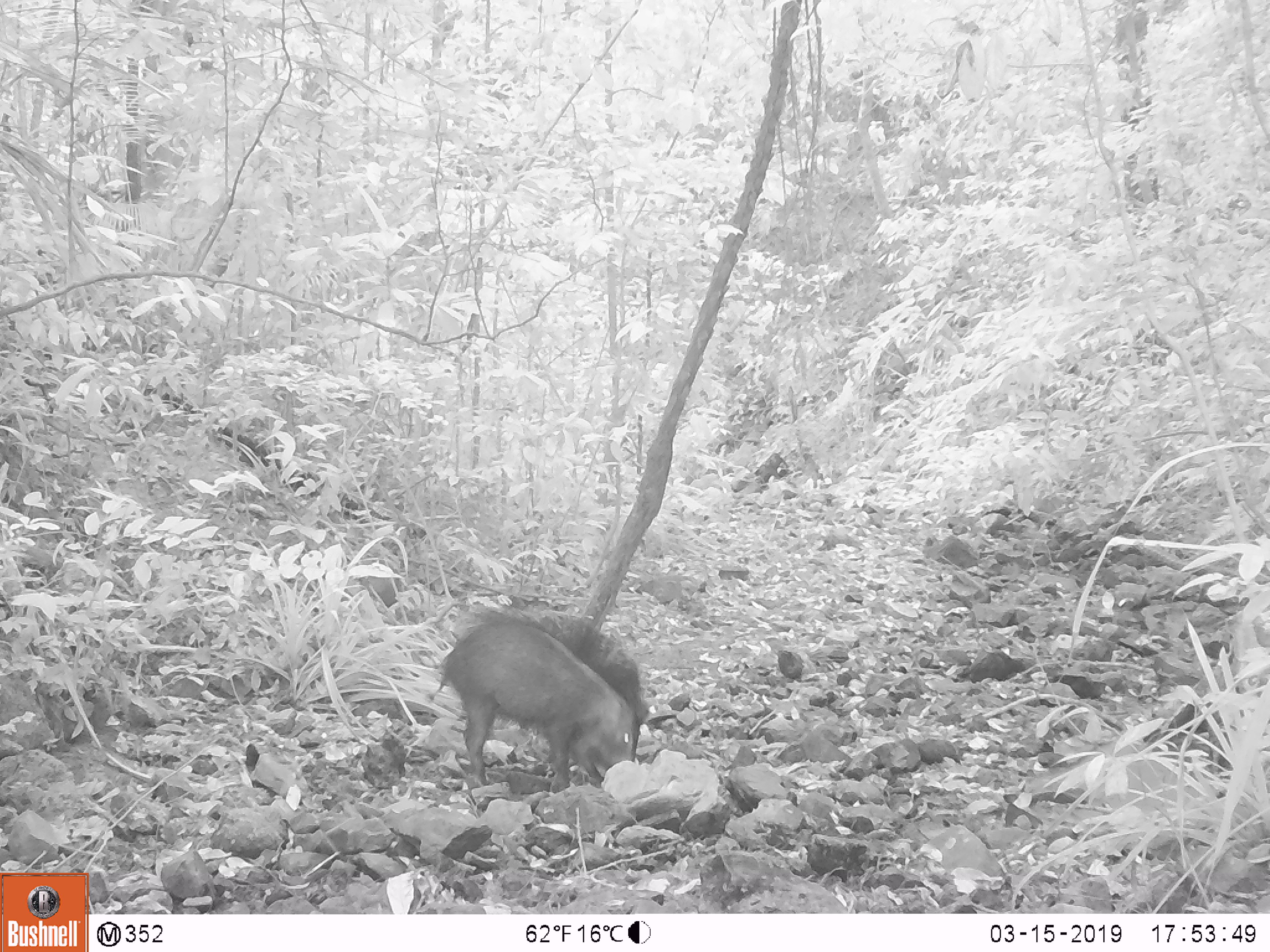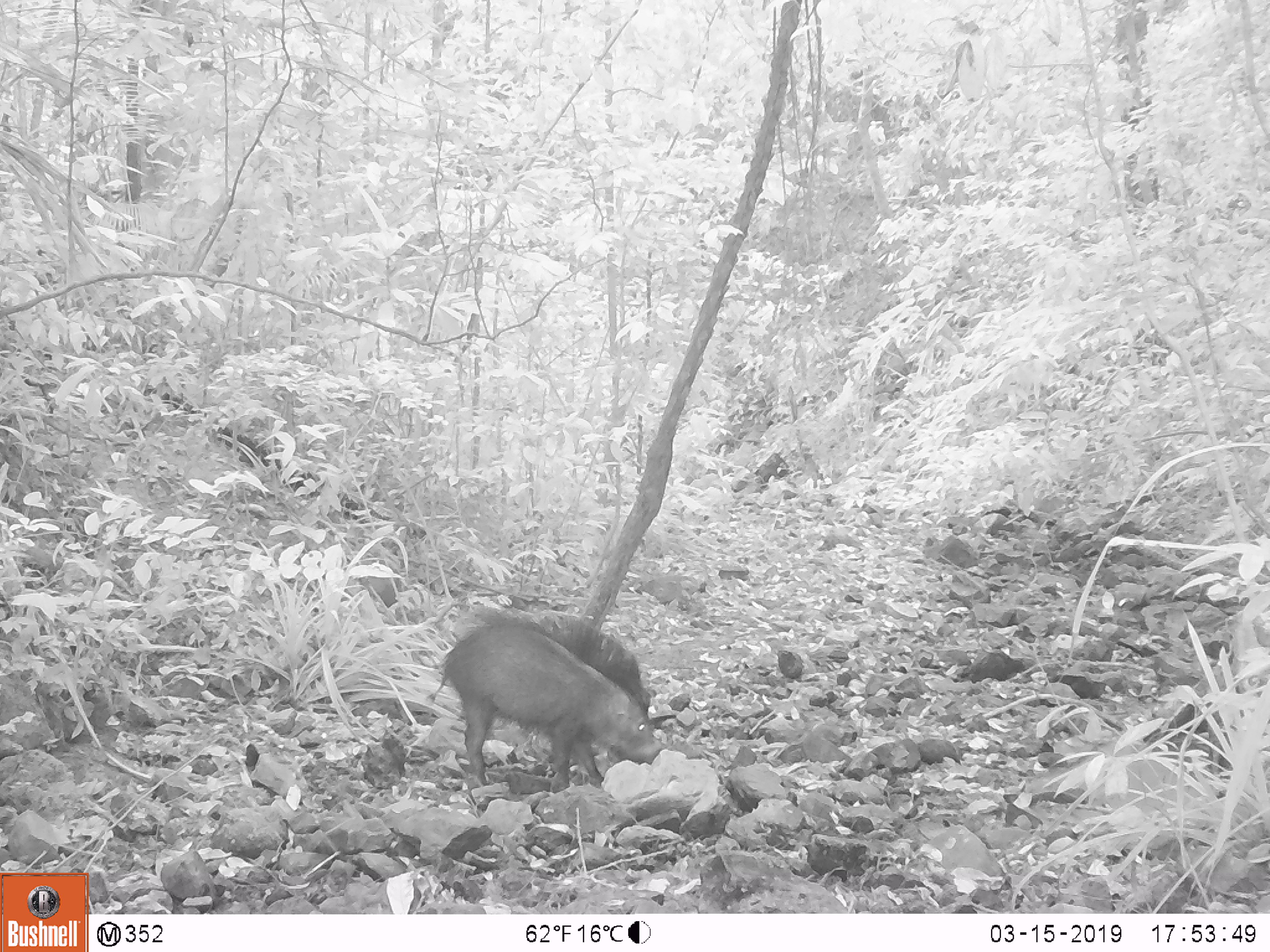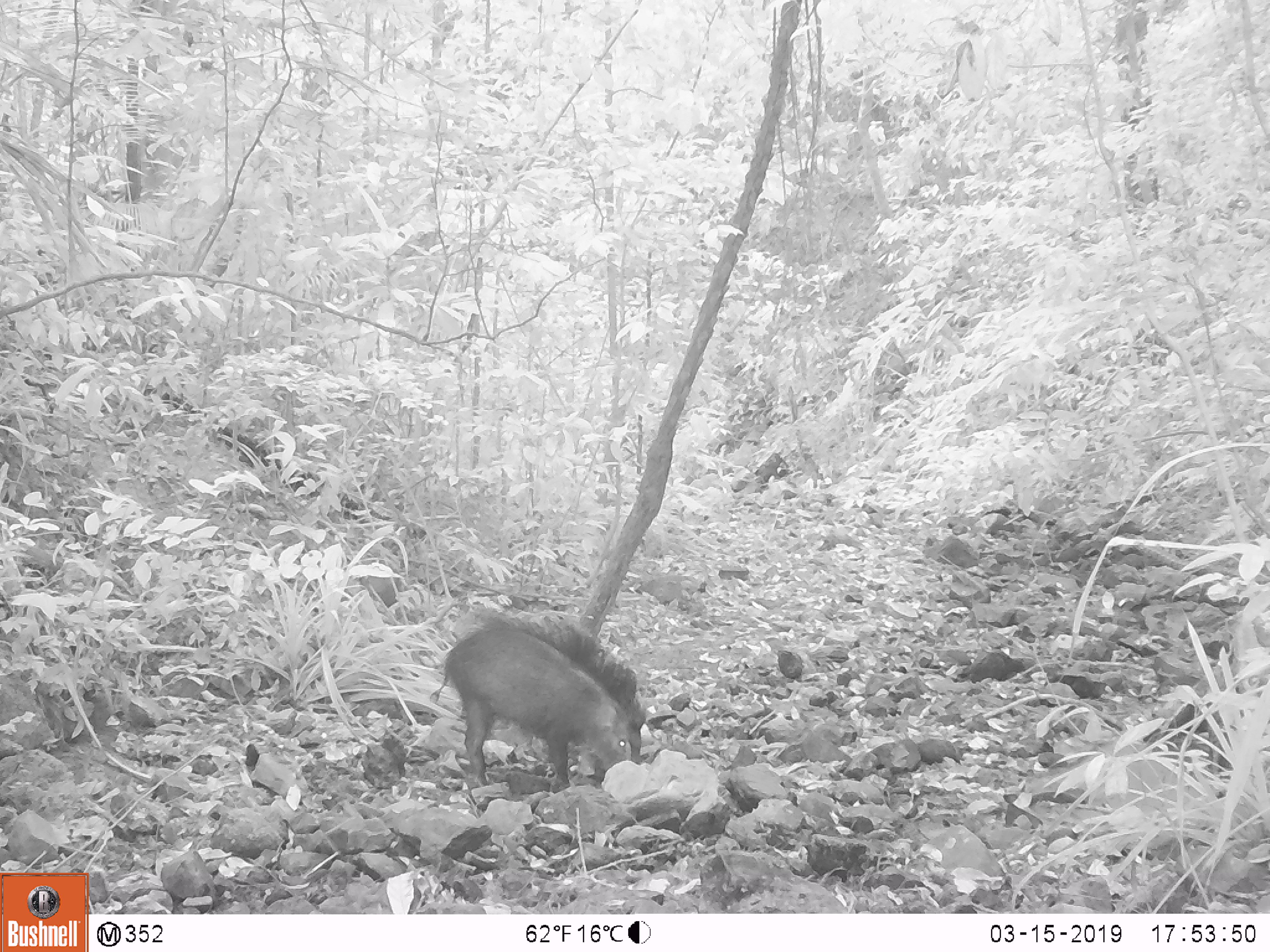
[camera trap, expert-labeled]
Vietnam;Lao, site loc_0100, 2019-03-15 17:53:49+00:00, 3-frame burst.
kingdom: Animalia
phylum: Chordata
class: Mammalia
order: Artiodactyla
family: Suidae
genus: Sus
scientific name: Sus scrofa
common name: eurasian wild pig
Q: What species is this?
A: Eurasian wild pig (Sus scrofa).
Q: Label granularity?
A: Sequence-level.